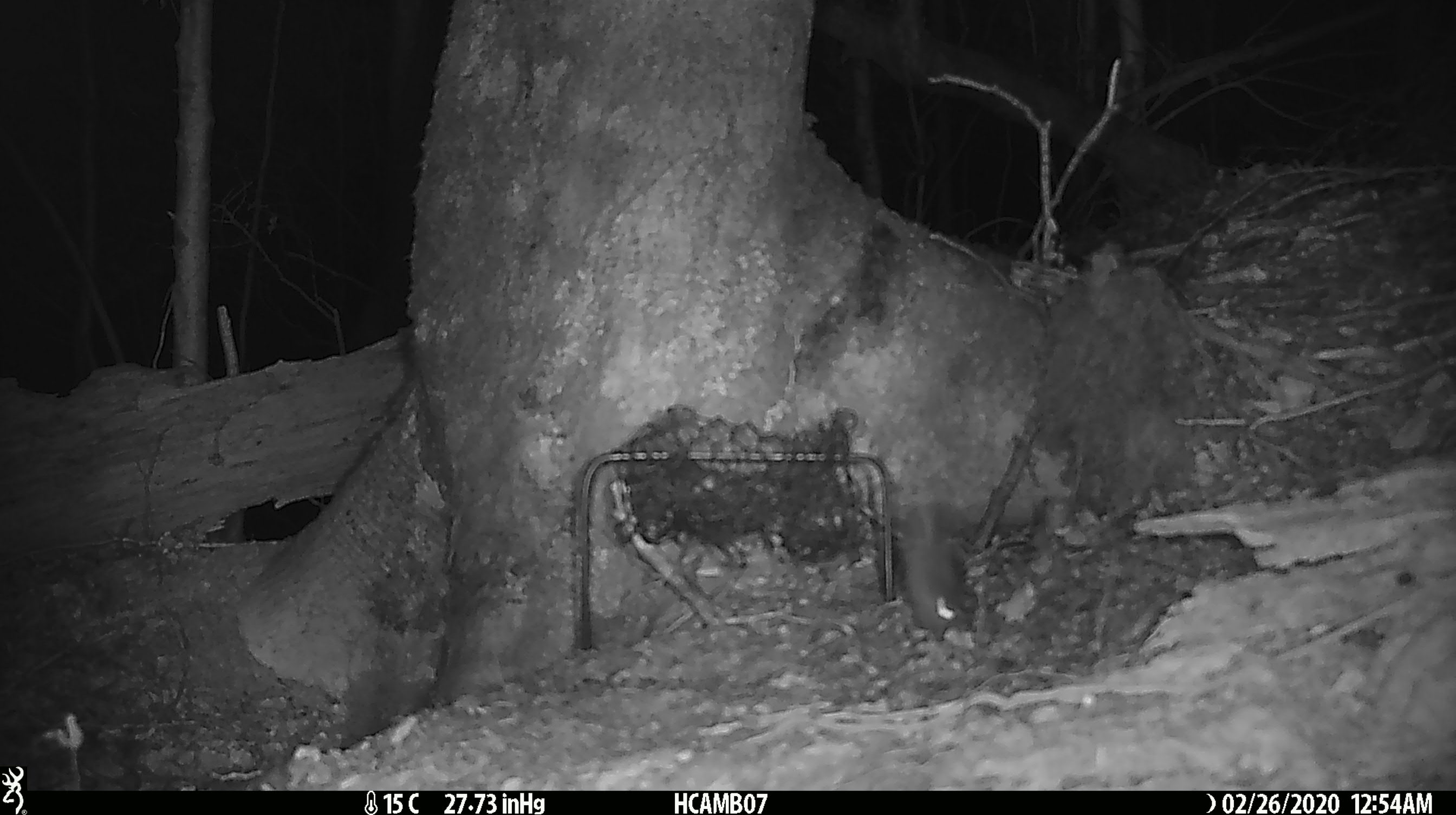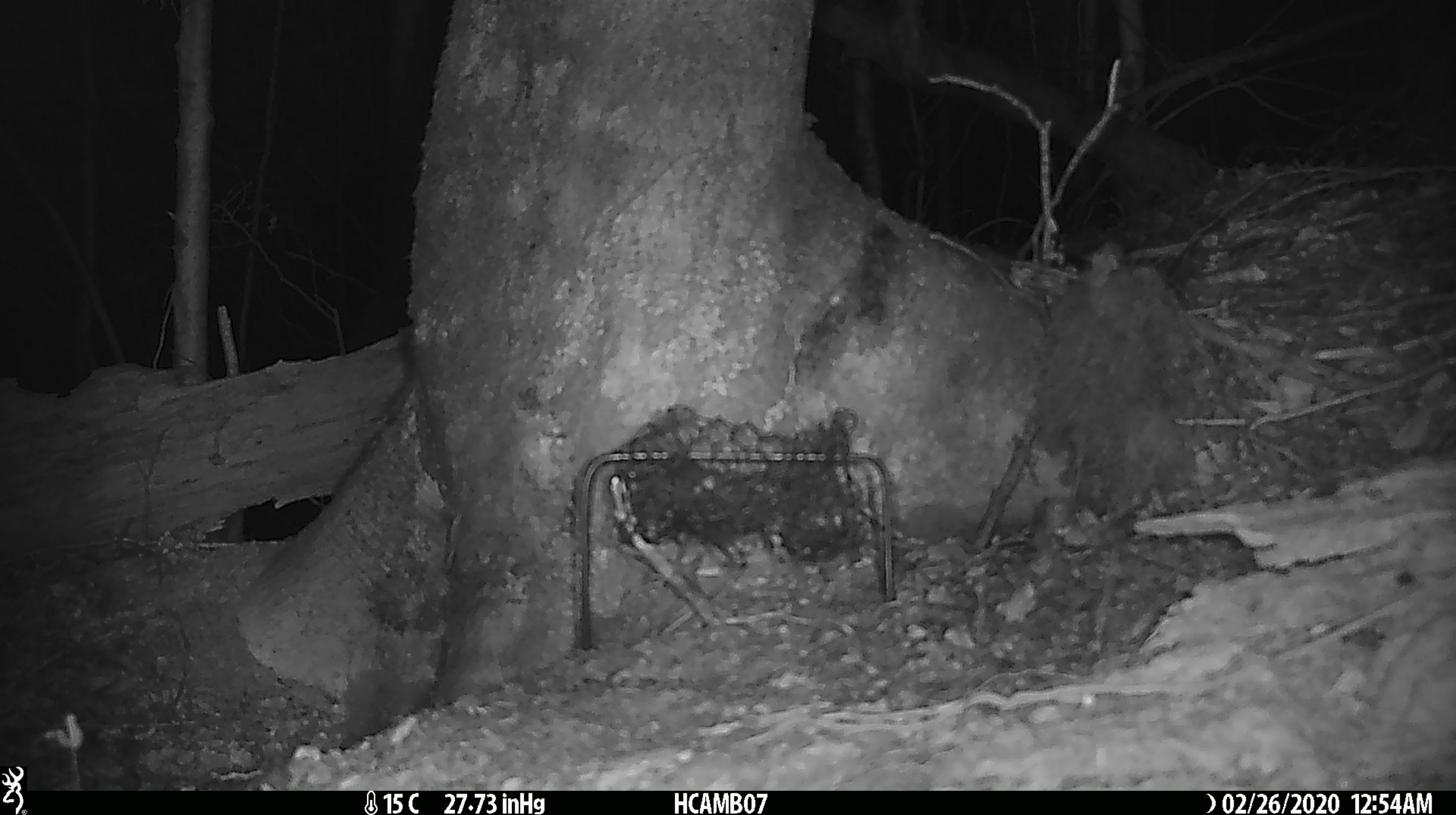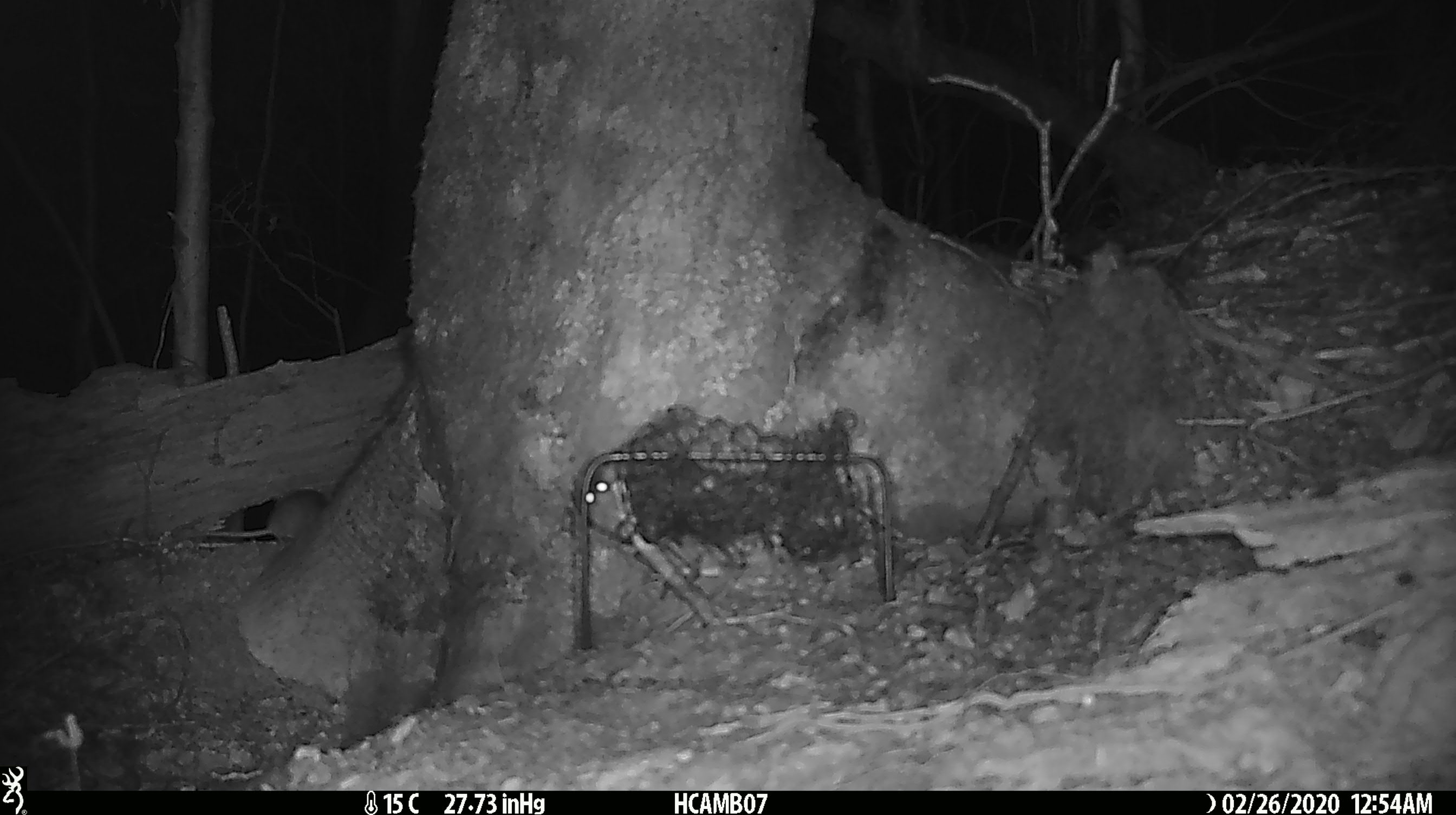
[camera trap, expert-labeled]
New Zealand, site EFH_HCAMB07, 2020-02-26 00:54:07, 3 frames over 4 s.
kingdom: Animalia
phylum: Chordata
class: Mammalia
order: Rodentia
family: Muridae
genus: Mus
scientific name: Mus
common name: mouse